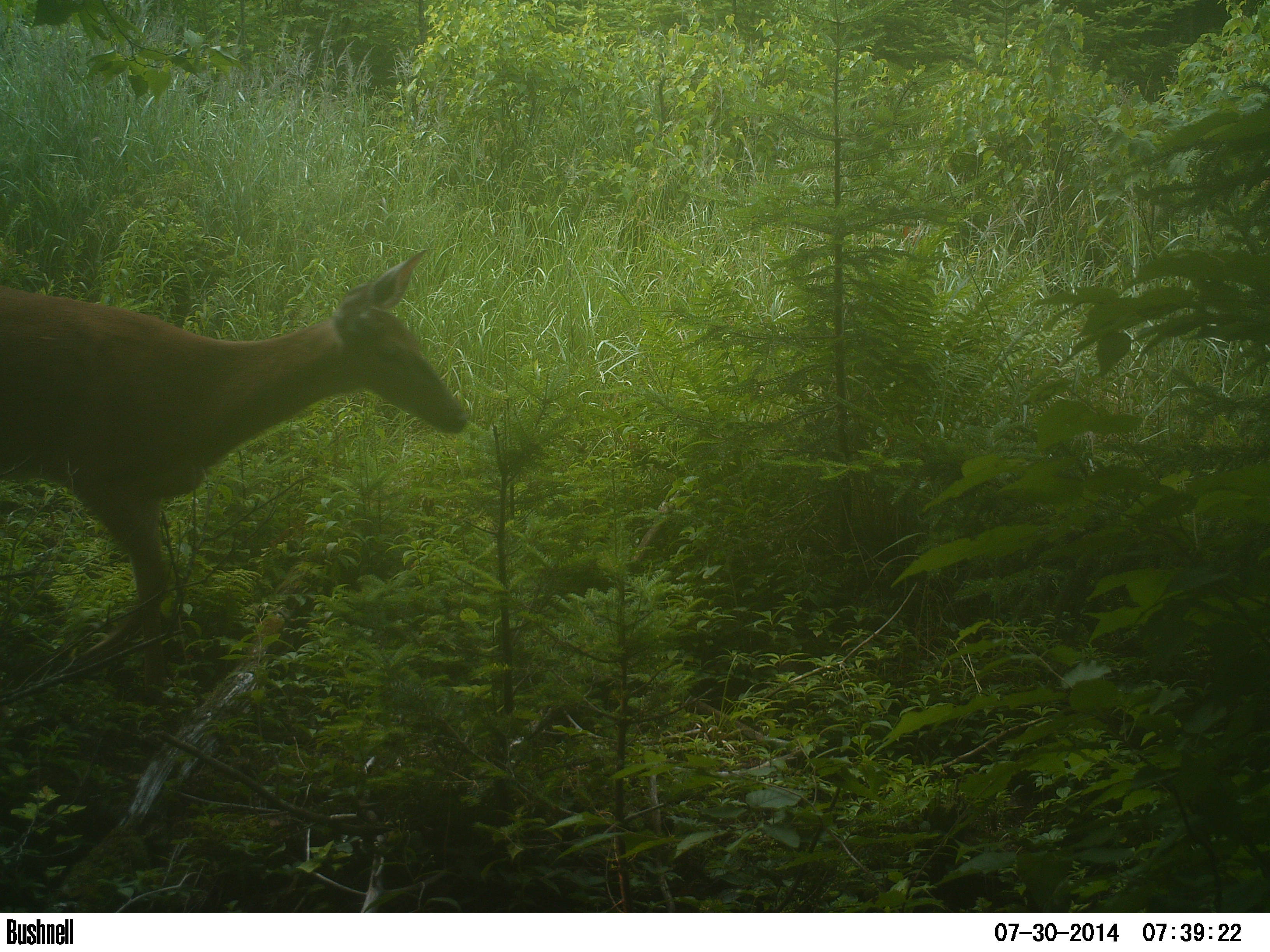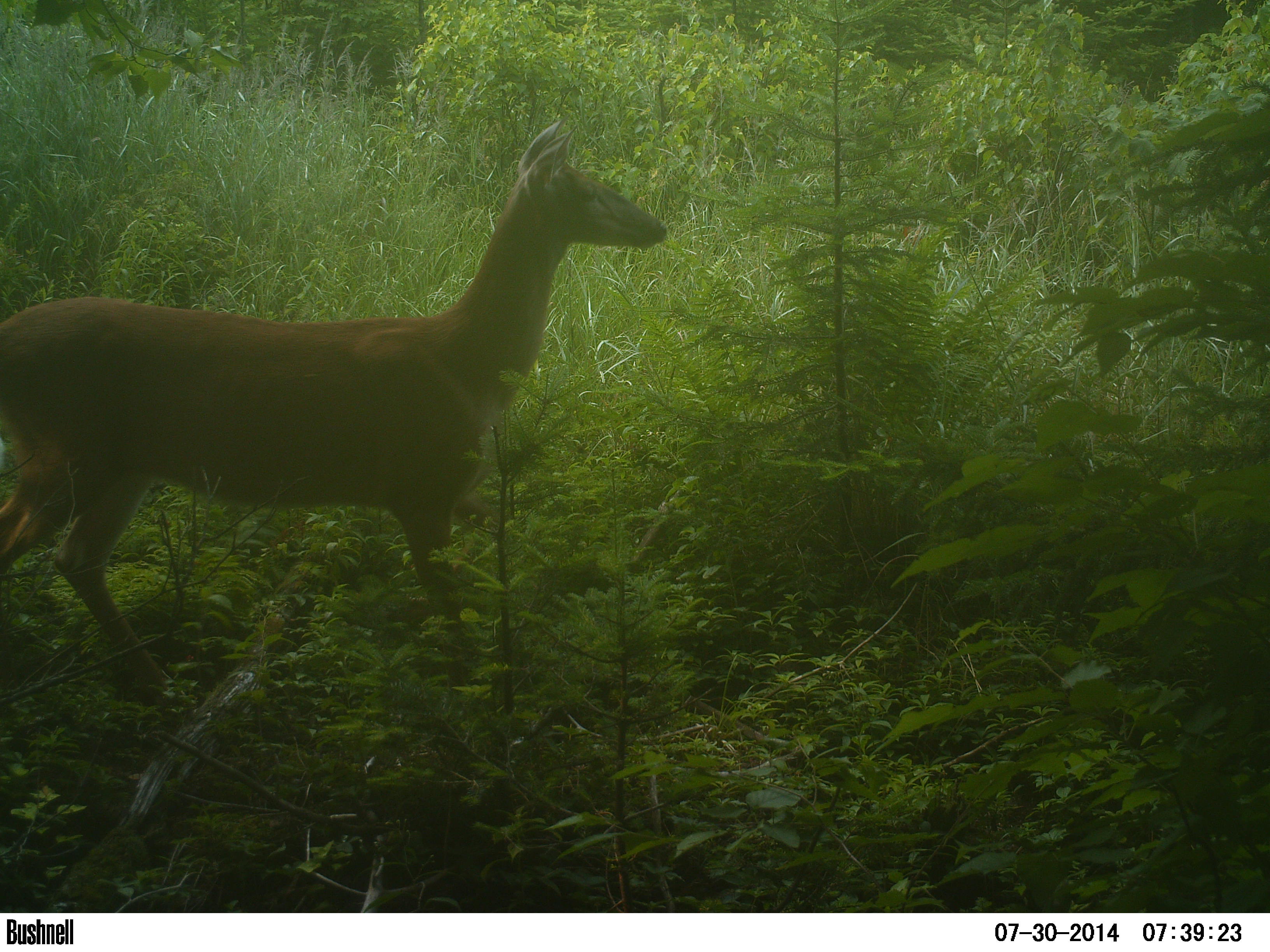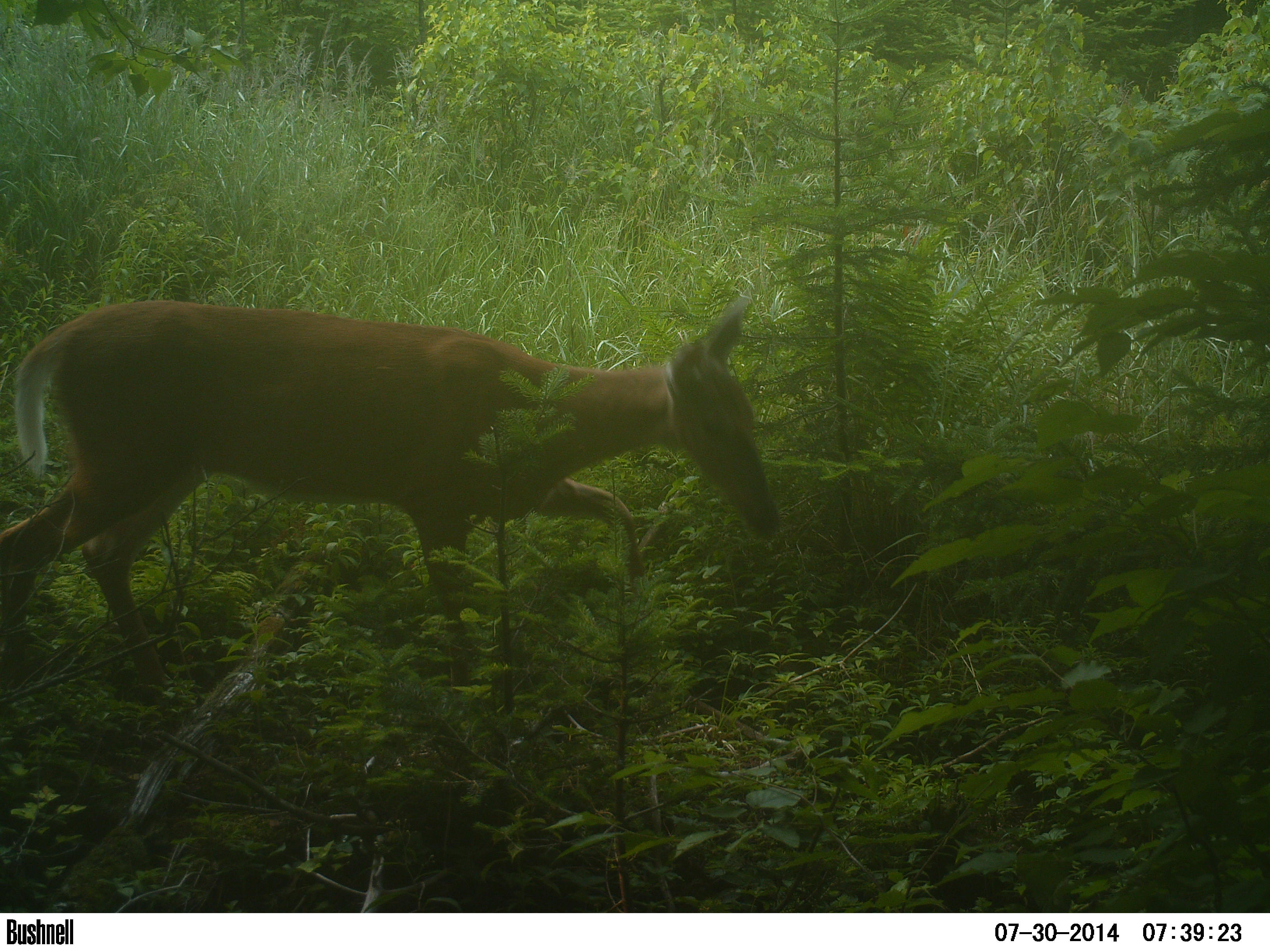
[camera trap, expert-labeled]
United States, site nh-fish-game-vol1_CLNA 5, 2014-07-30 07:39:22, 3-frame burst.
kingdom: Animalia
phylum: Chordata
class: Mammalia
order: Artiodactyla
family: Cervidae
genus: Odocoileus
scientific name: Odocoileus virginianus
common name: white-tailed deer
White-tailed deer (Odocoileus virginianus).